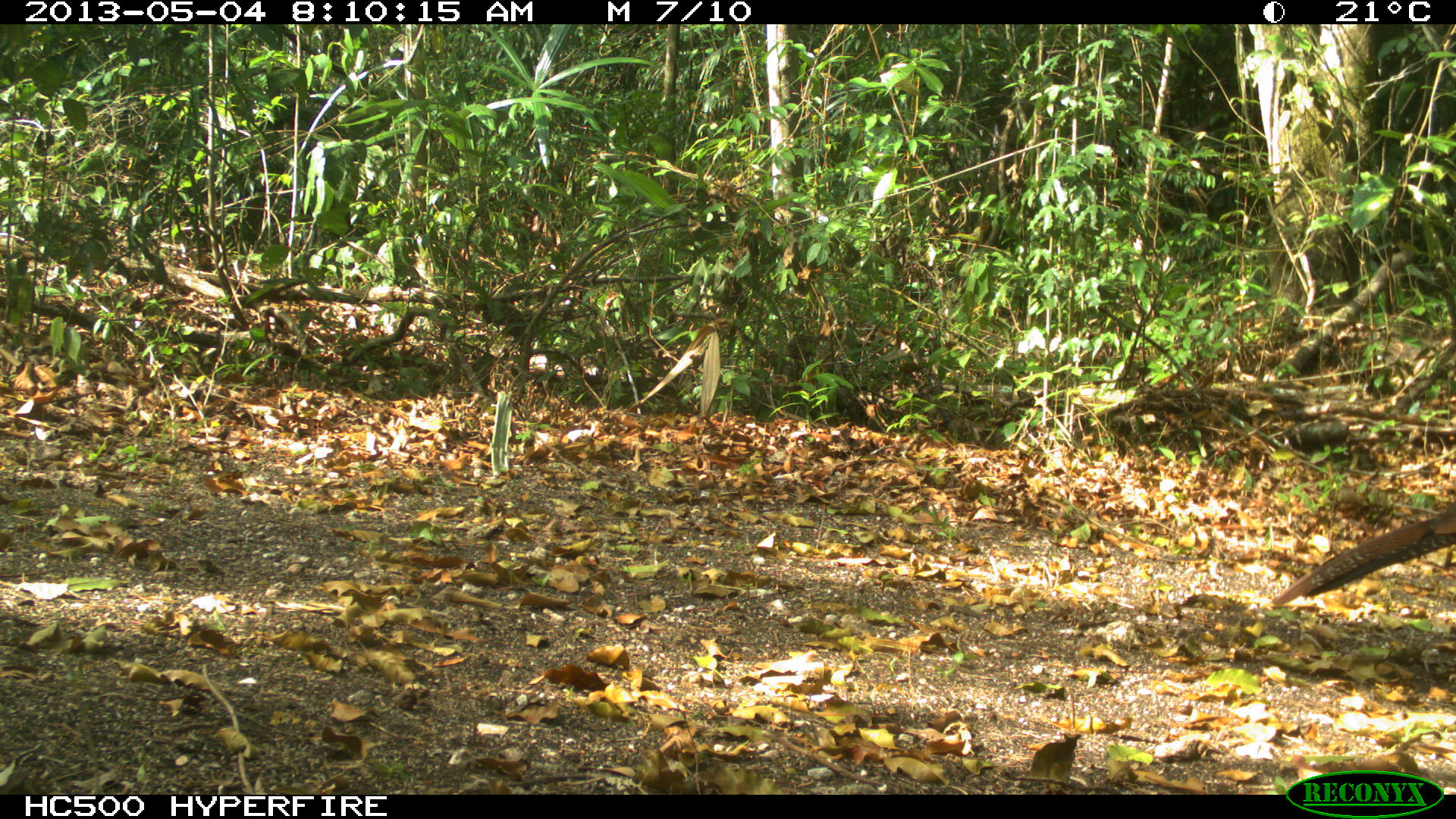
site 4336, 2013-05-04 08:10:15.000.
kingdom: Animalia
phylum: Chordata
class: Aves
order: Galliformes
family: Cracidae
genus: Crax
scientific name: Crax rubra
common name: great curassow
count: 1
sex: female